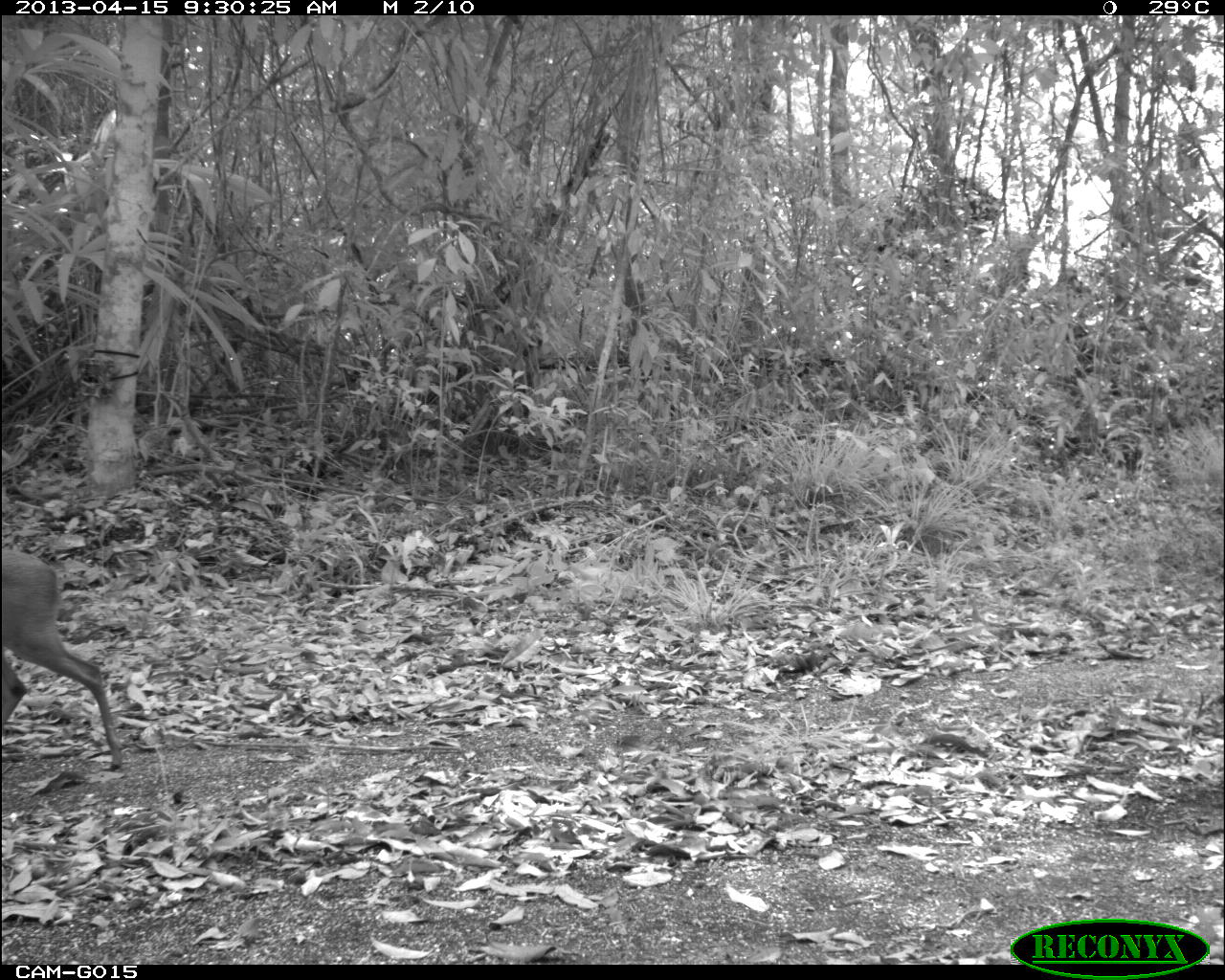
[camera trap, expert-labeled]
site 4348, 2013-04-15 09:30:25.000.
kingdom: Animalia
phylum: Chordata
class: Mammalia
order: Artiodactyla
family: Cervidae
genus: Odocoileus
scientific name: Odocoileus pandora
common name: yucatán brown brocket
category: mazama pandora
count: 1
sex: female